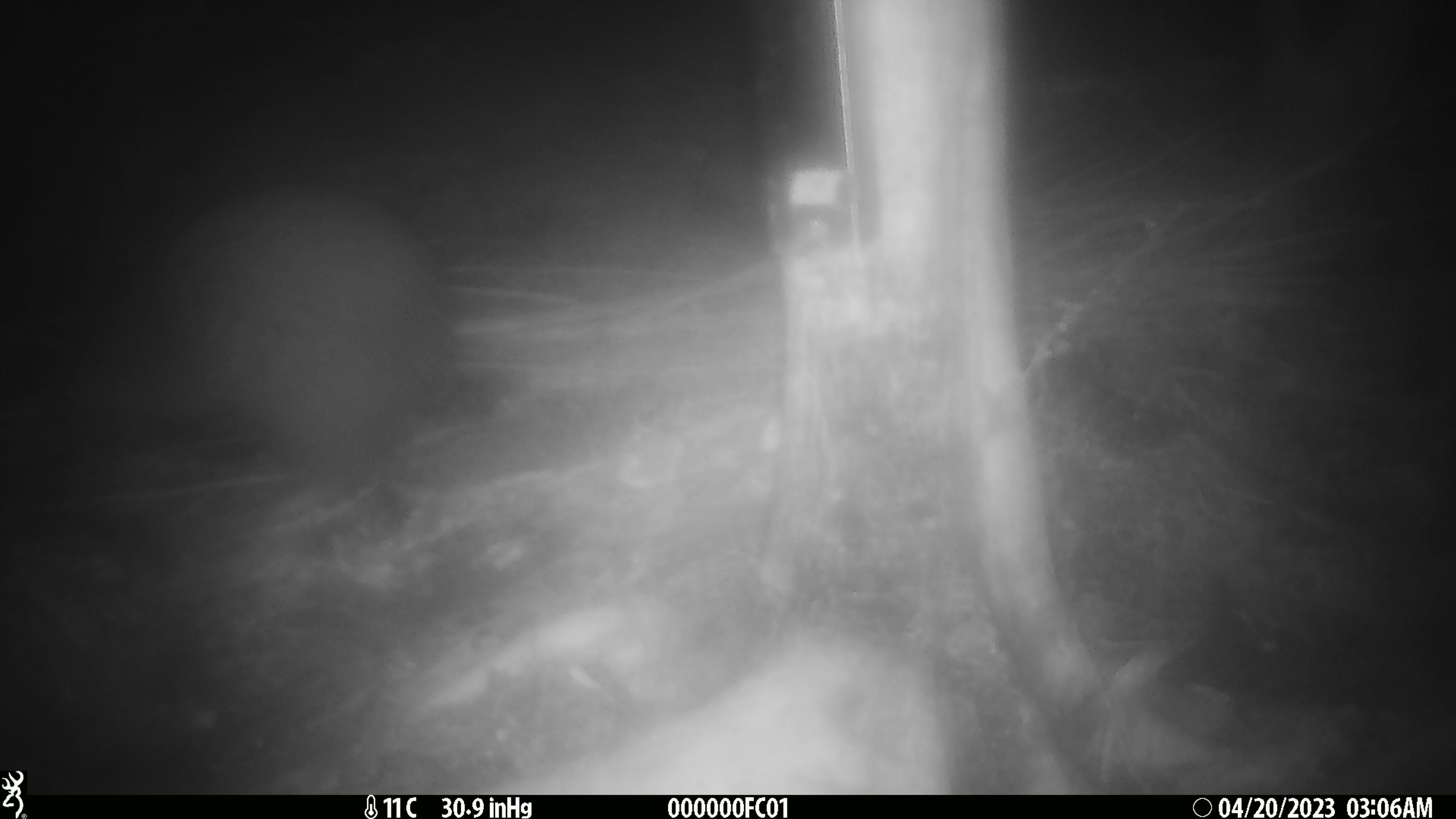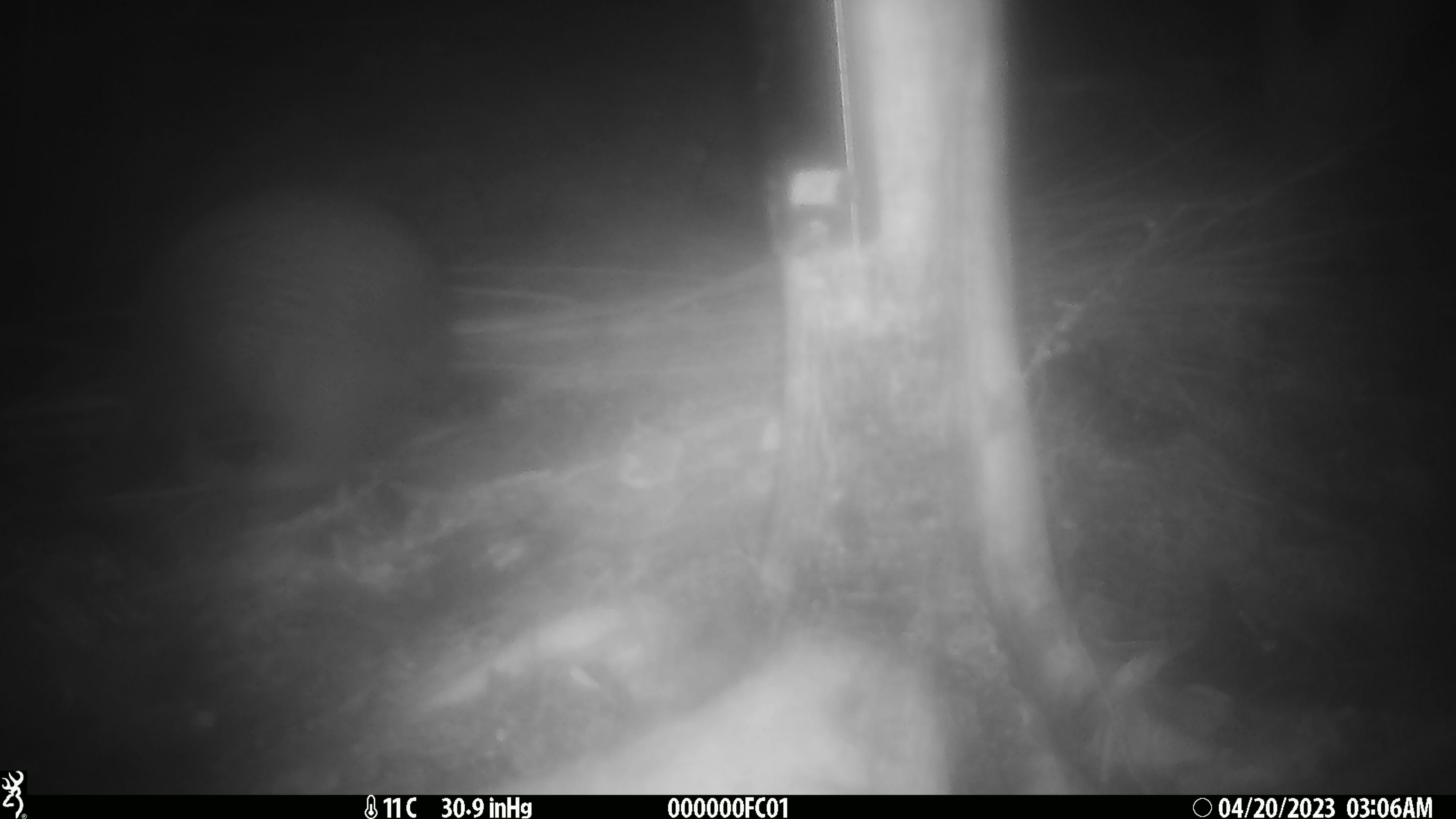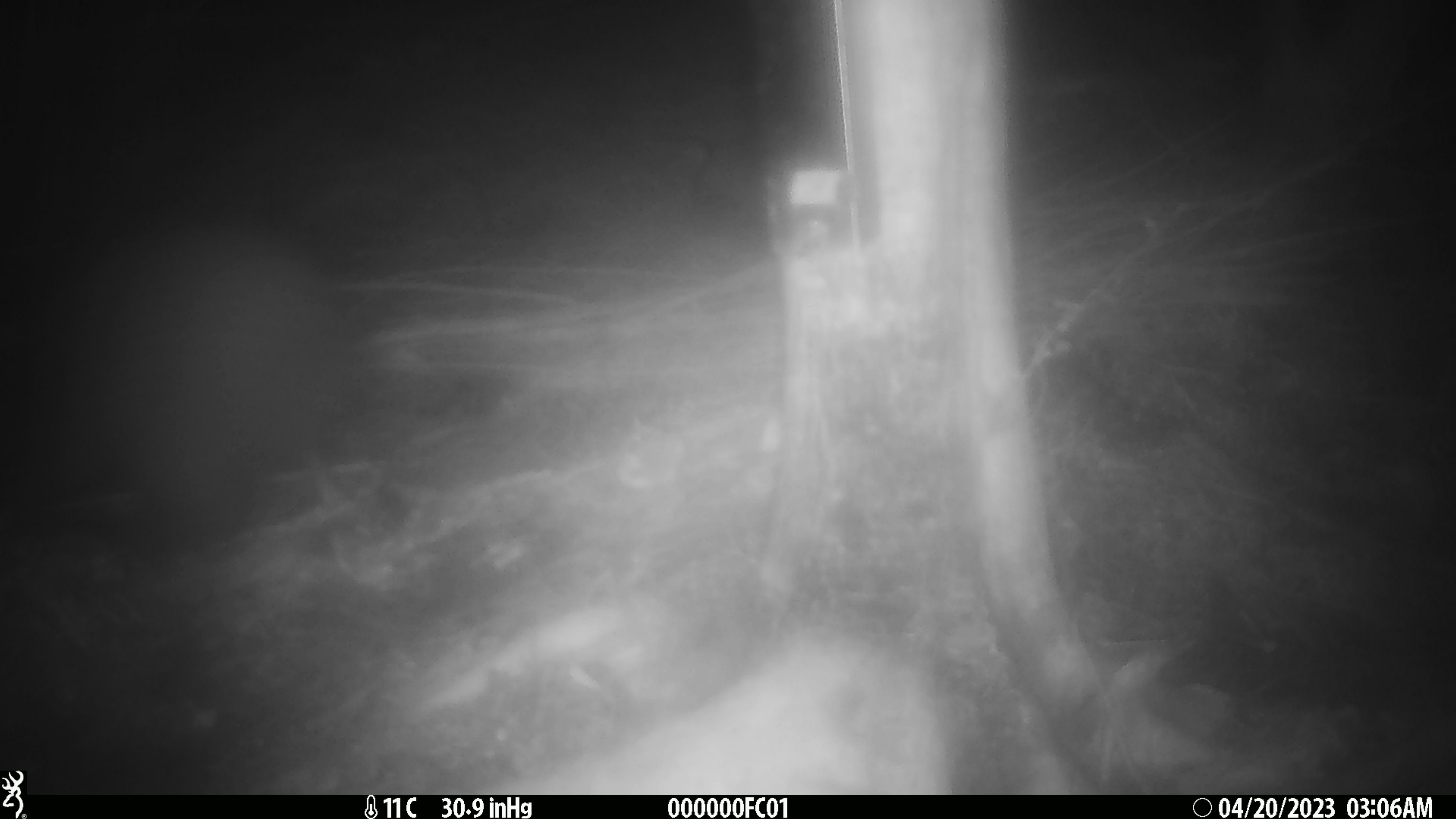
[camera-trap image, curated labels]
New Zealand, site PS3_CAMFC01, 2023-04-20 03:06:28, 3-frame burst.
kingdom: Animalia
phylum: Chordata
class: Aves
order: Apterygiformes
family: Apterygidae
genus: Apteryx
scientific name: Apteryx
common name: kiwi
Kiwi (Apteryx).